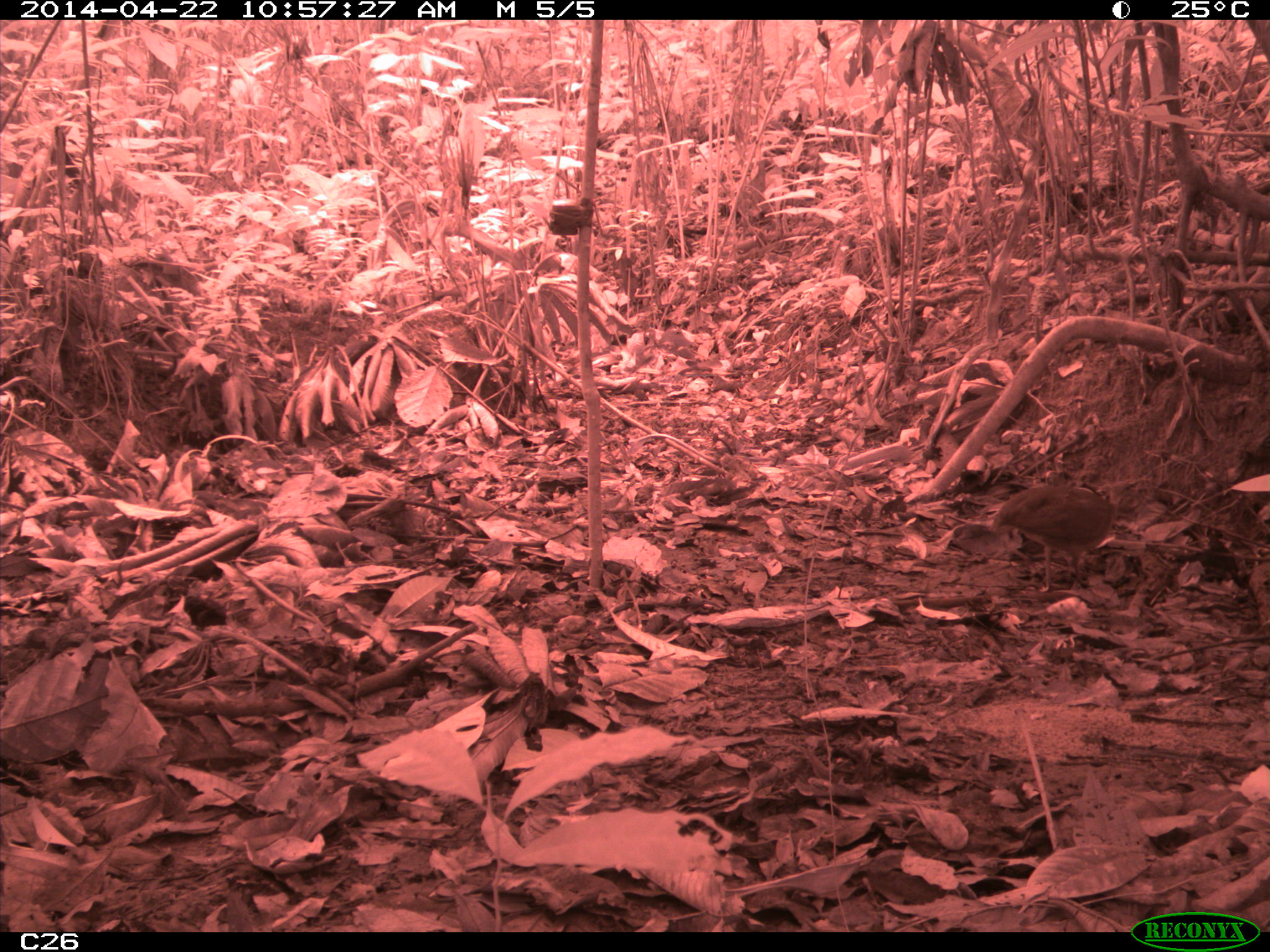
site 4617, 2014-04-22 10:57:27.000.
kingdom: Animalia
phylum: Chordata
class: Aves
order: Tinamiformes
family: Tinamidae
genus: Tinamus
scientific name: Tinamus major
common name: great tinamou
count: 1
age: adult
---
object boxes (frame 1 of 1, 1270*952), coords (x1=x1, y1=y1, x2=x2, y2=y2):
tinamus major: (x1=987, y1=479, x2=1115, y2=591)